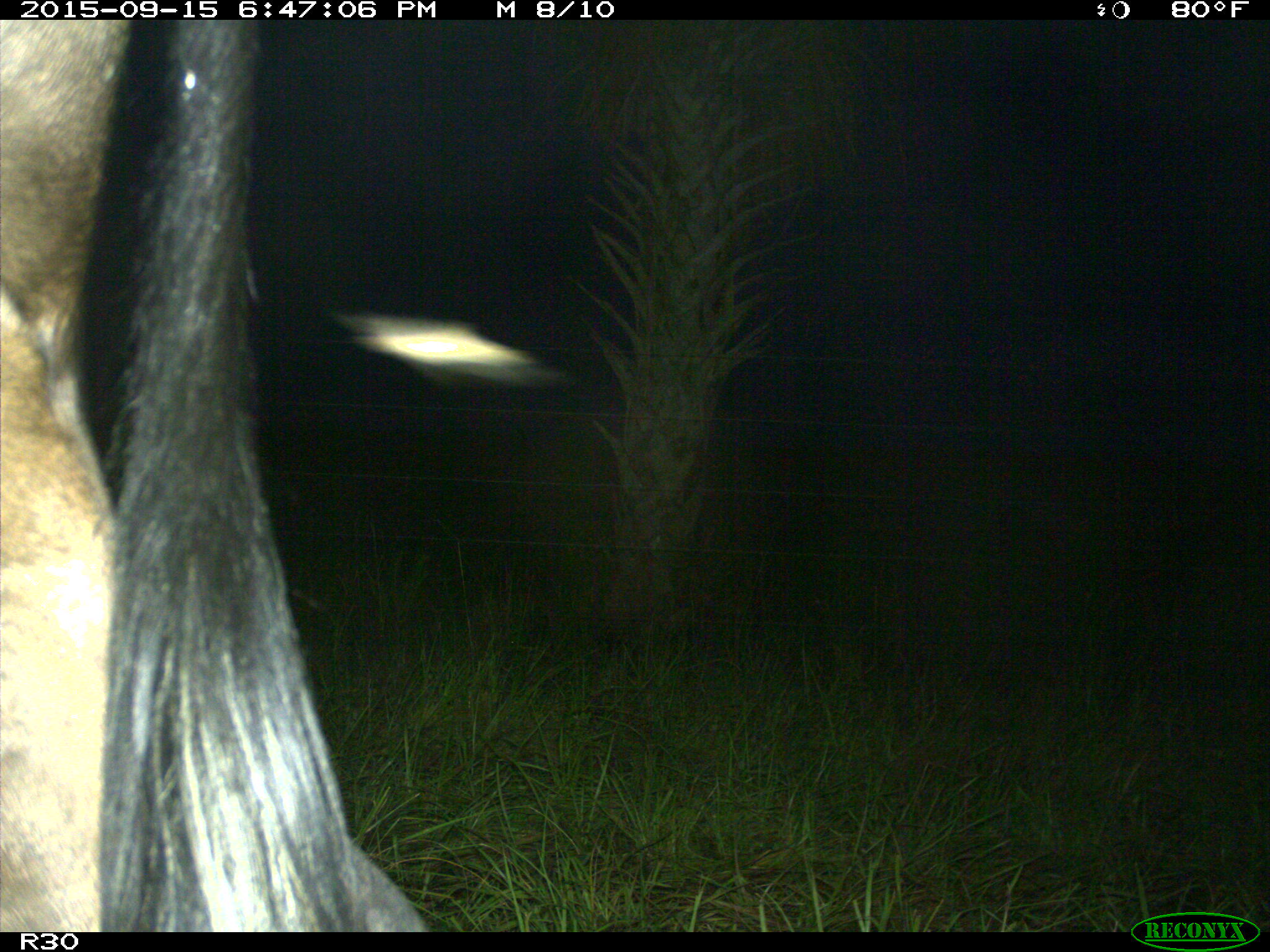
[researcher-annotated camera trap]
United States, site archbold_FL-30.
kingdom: Animalia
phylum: Chordata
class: Mammalia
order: Artiodactyla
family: Bovidae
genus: Bos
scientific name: Bos taurus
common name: domestic cow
Bos taurus (domestic cow).